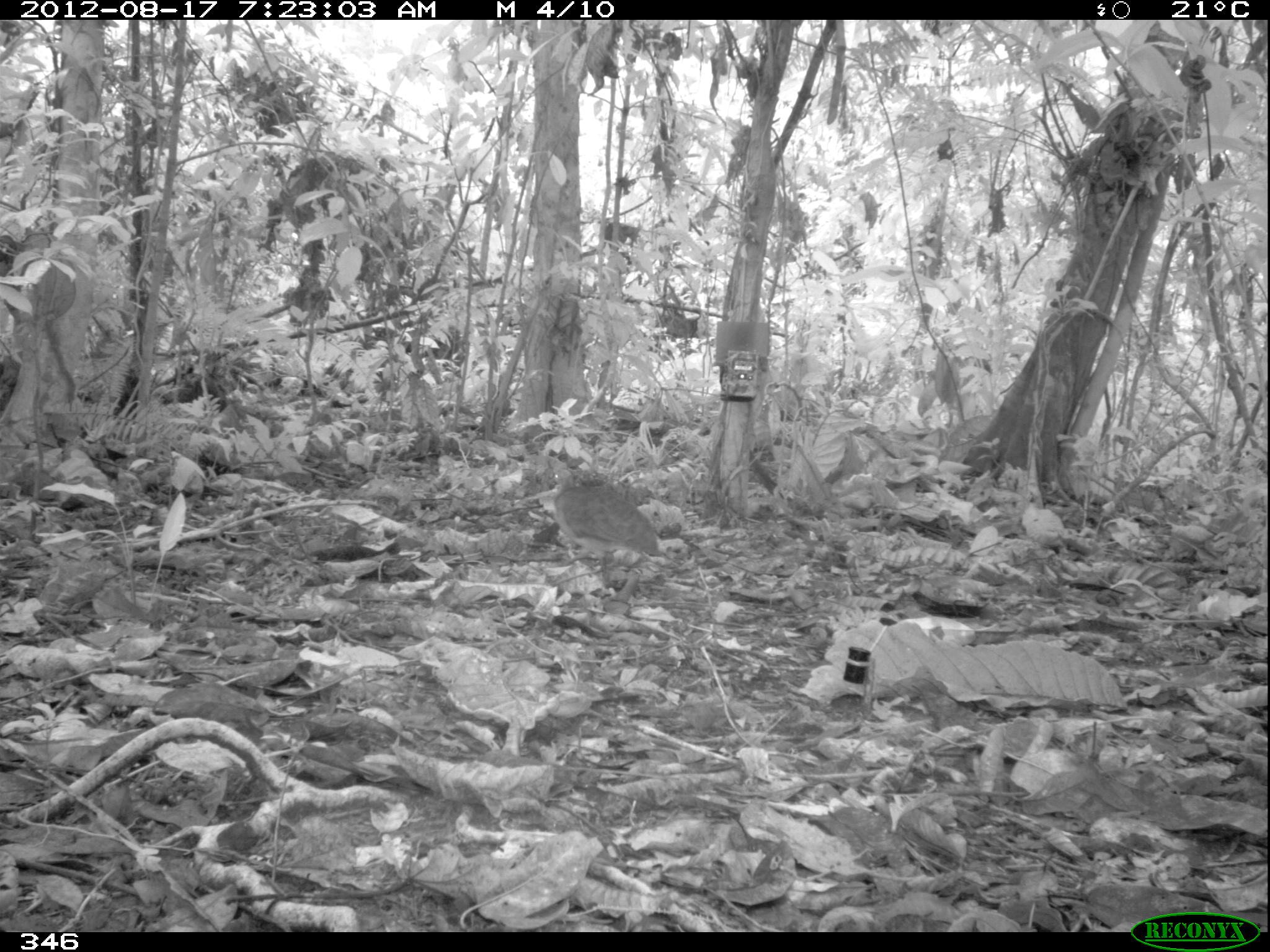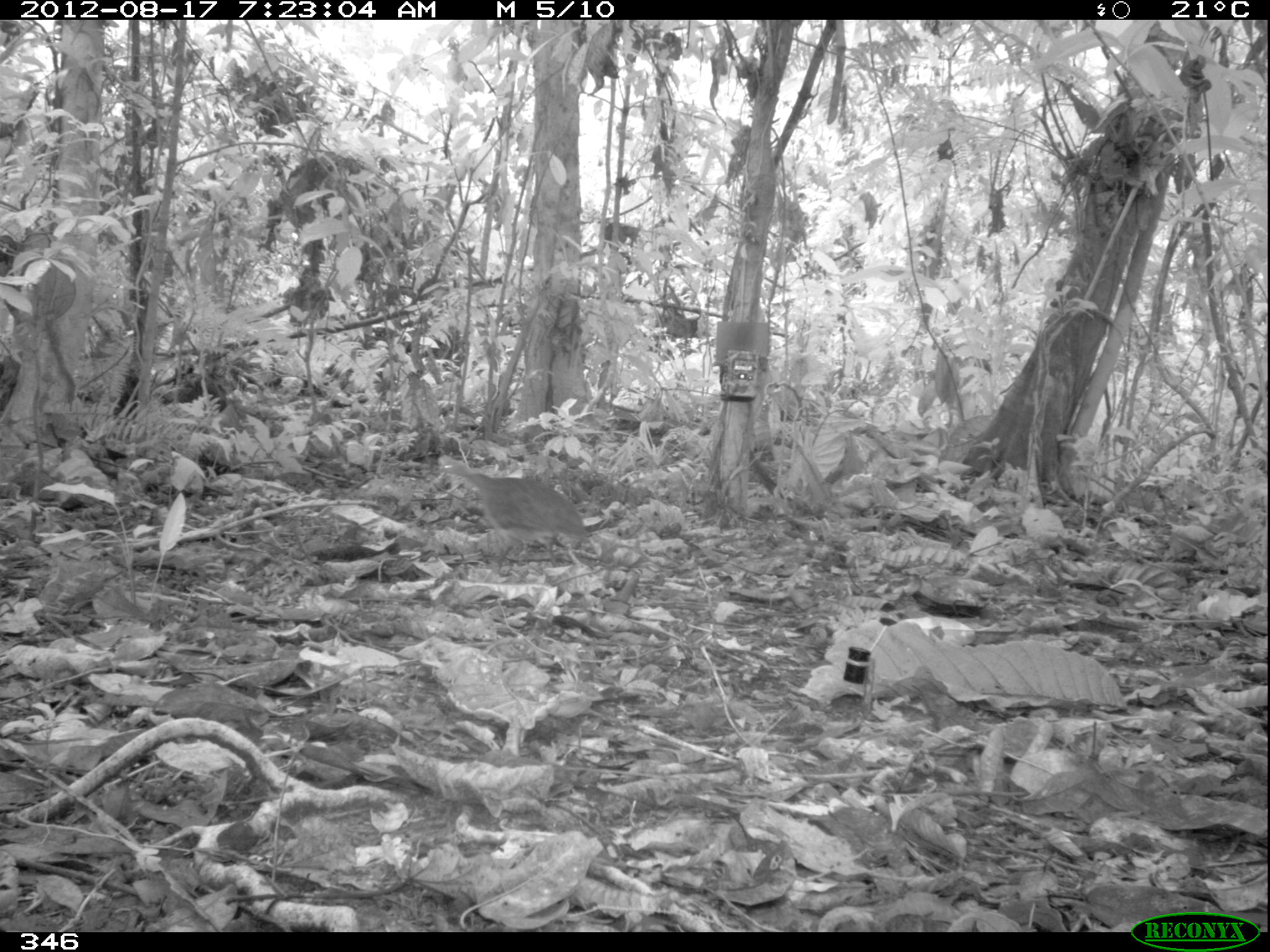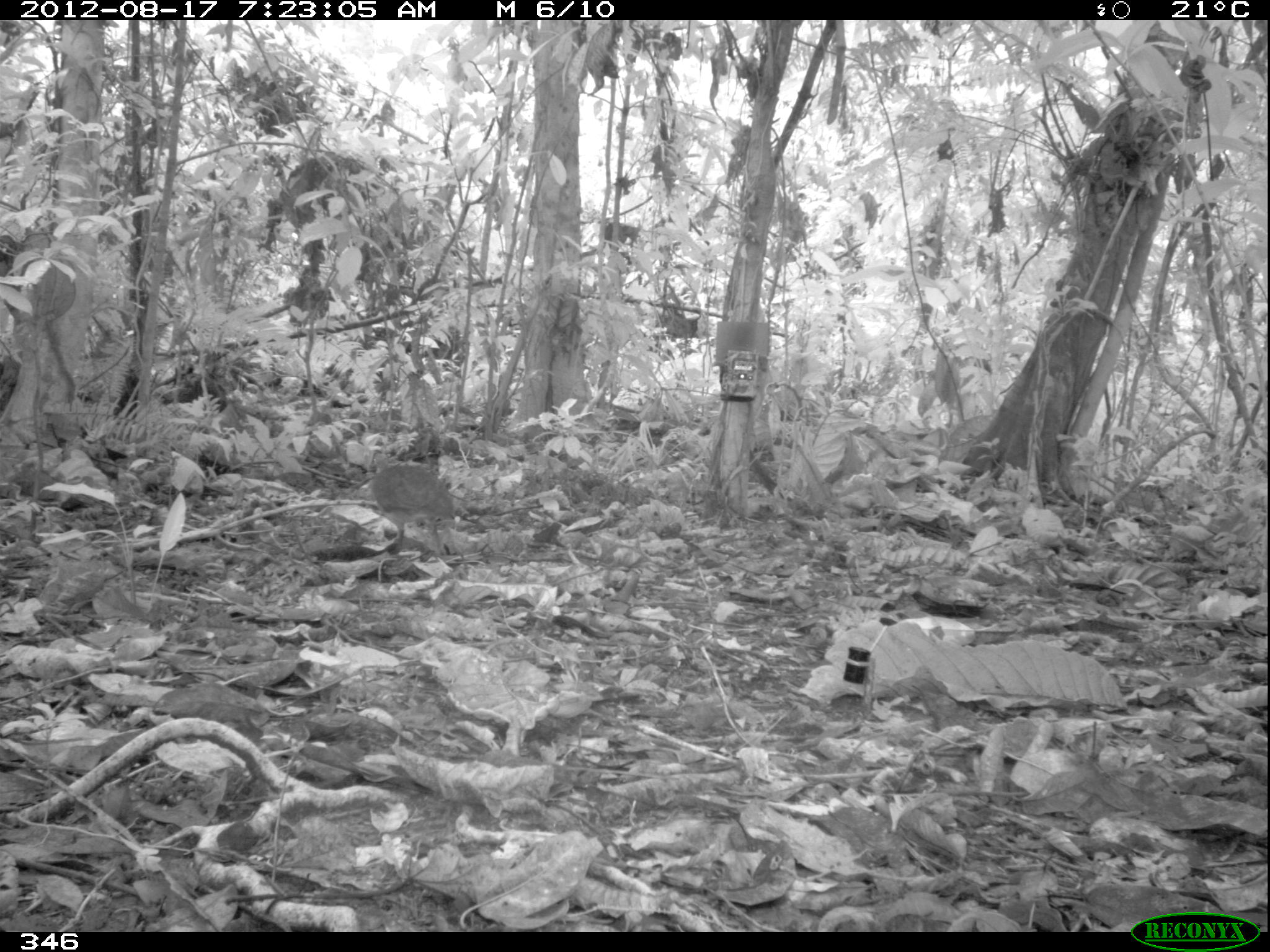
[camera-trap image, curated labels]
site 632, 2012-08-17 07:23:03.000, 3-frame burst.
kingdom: Animalia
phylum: Chordata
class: Aves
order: Galliformes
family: Phasianidae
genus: Alectoris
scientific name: Alectoris rufa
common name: red-legged partridge